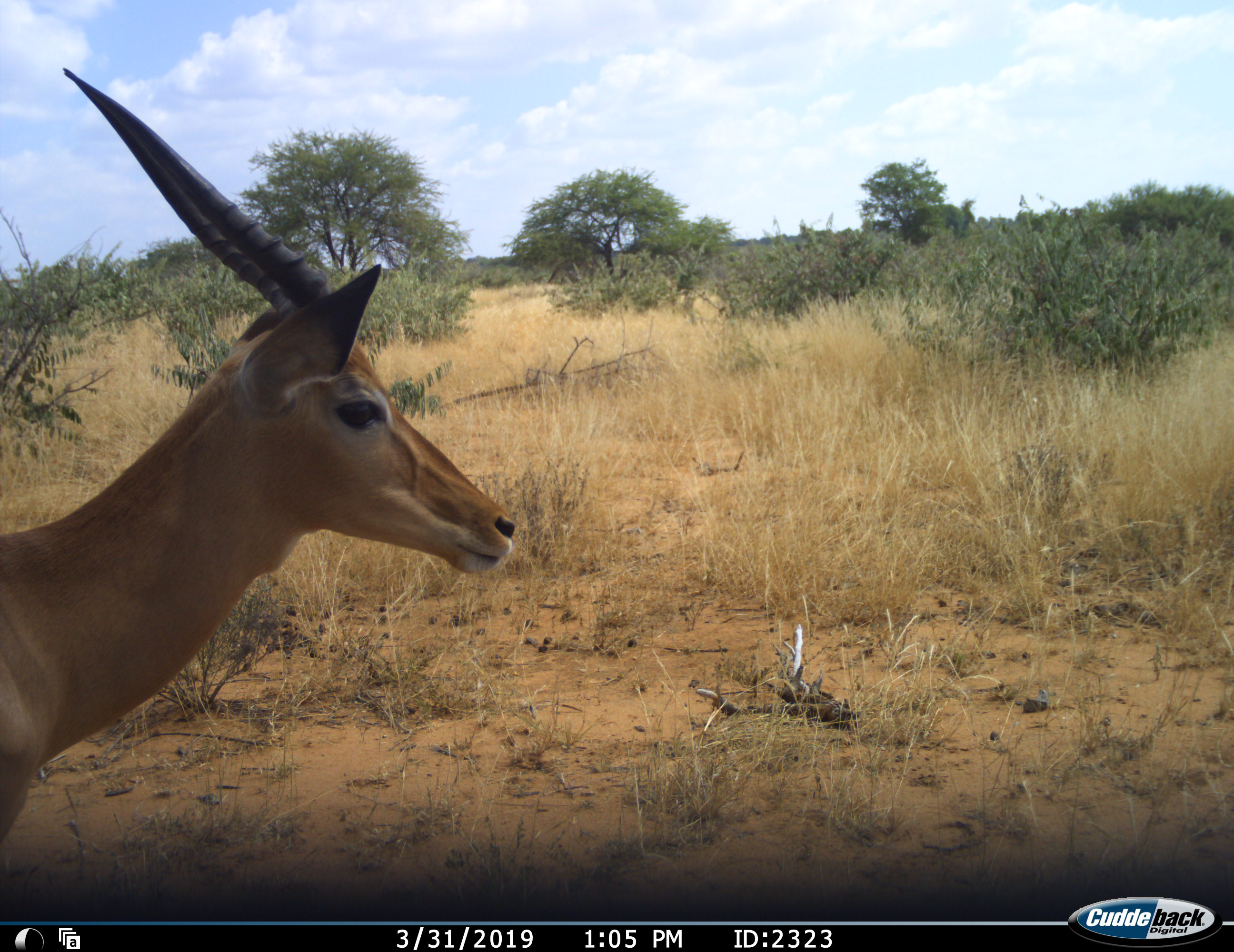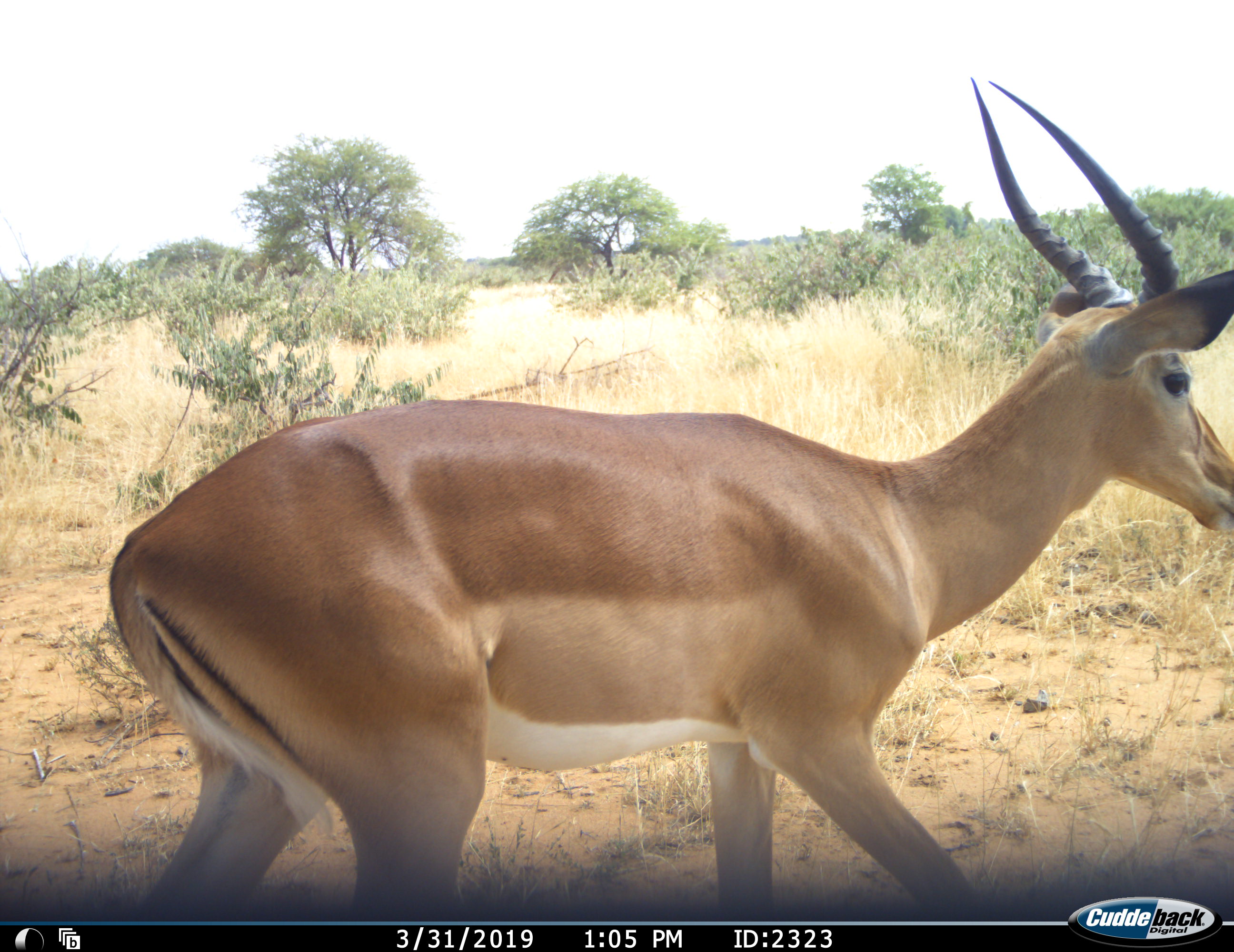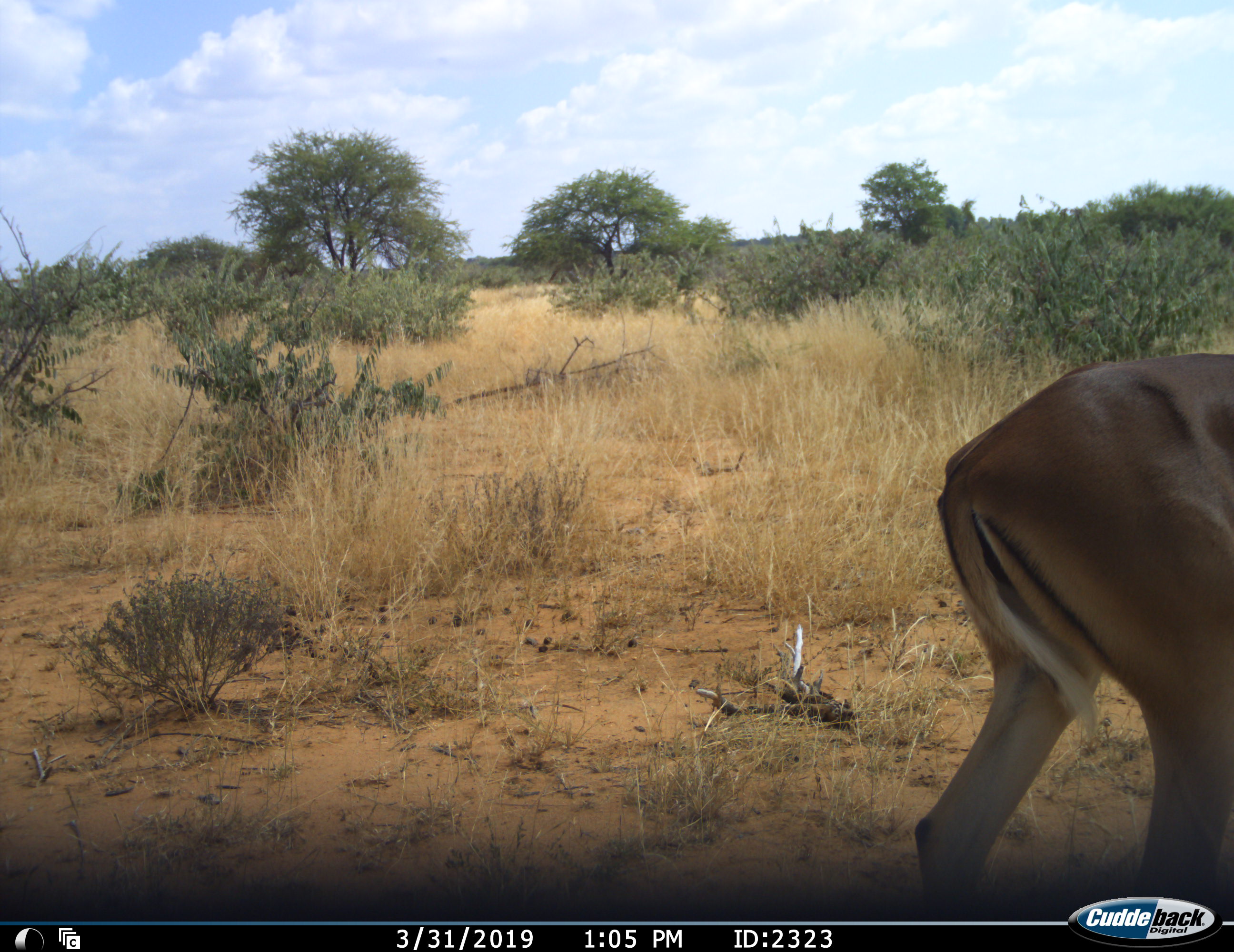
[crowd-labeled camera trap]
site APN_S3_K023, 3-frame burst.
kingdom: Animalia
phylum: Chordata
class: Mammalia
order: Artiodactyla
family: Bovidae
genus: Aepyceros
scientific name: Aepyceros melampus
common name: impala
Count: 1.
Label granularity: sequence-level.